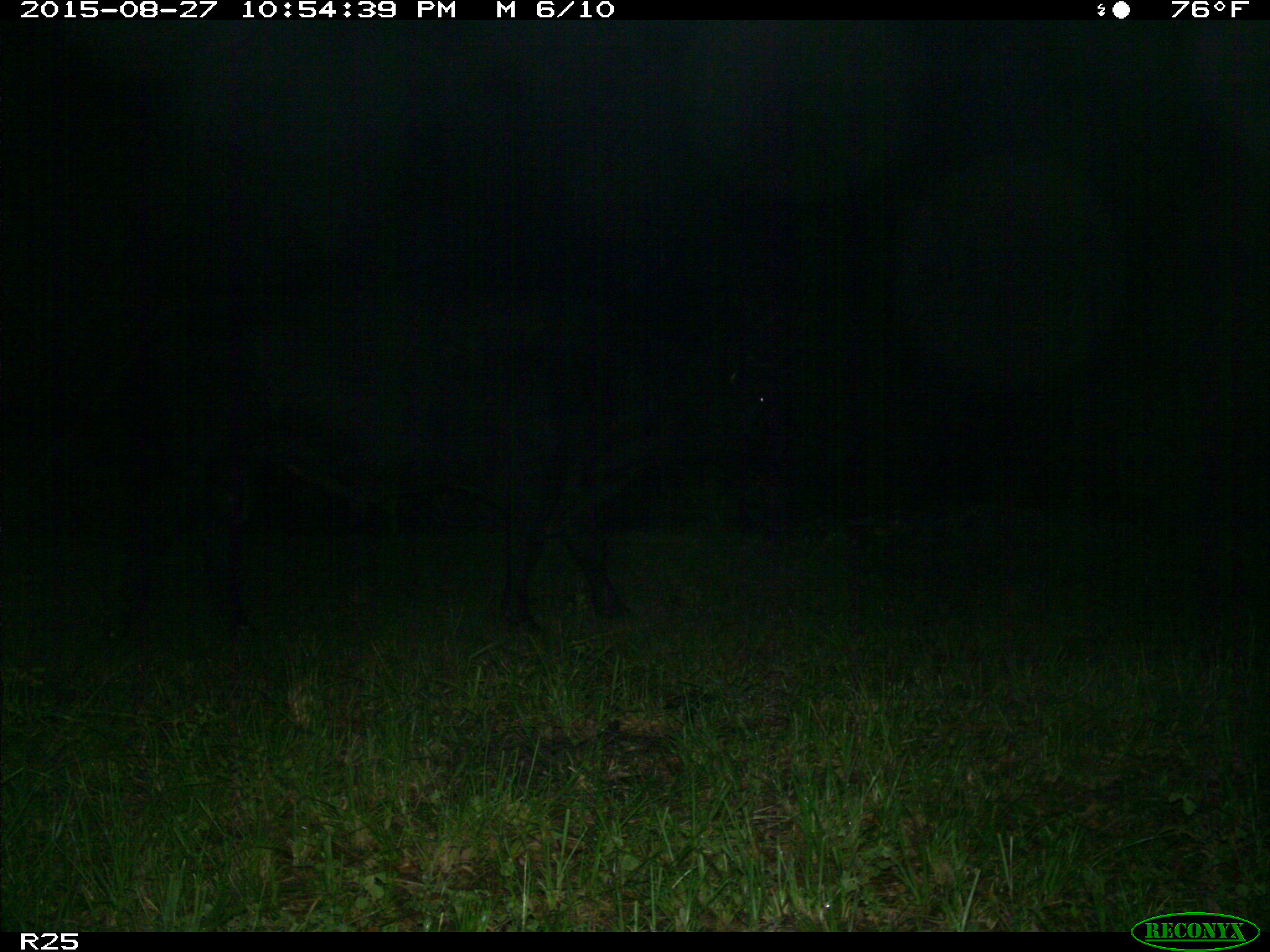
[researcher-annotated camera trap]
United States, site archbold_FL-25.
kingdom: Animalia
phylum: Chordata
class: Mammalia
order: Artiodactyla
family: Bovidae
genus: Bos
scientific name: Bos taurus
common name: domestic cow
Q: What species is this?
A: Bos taurus (domestic cow).